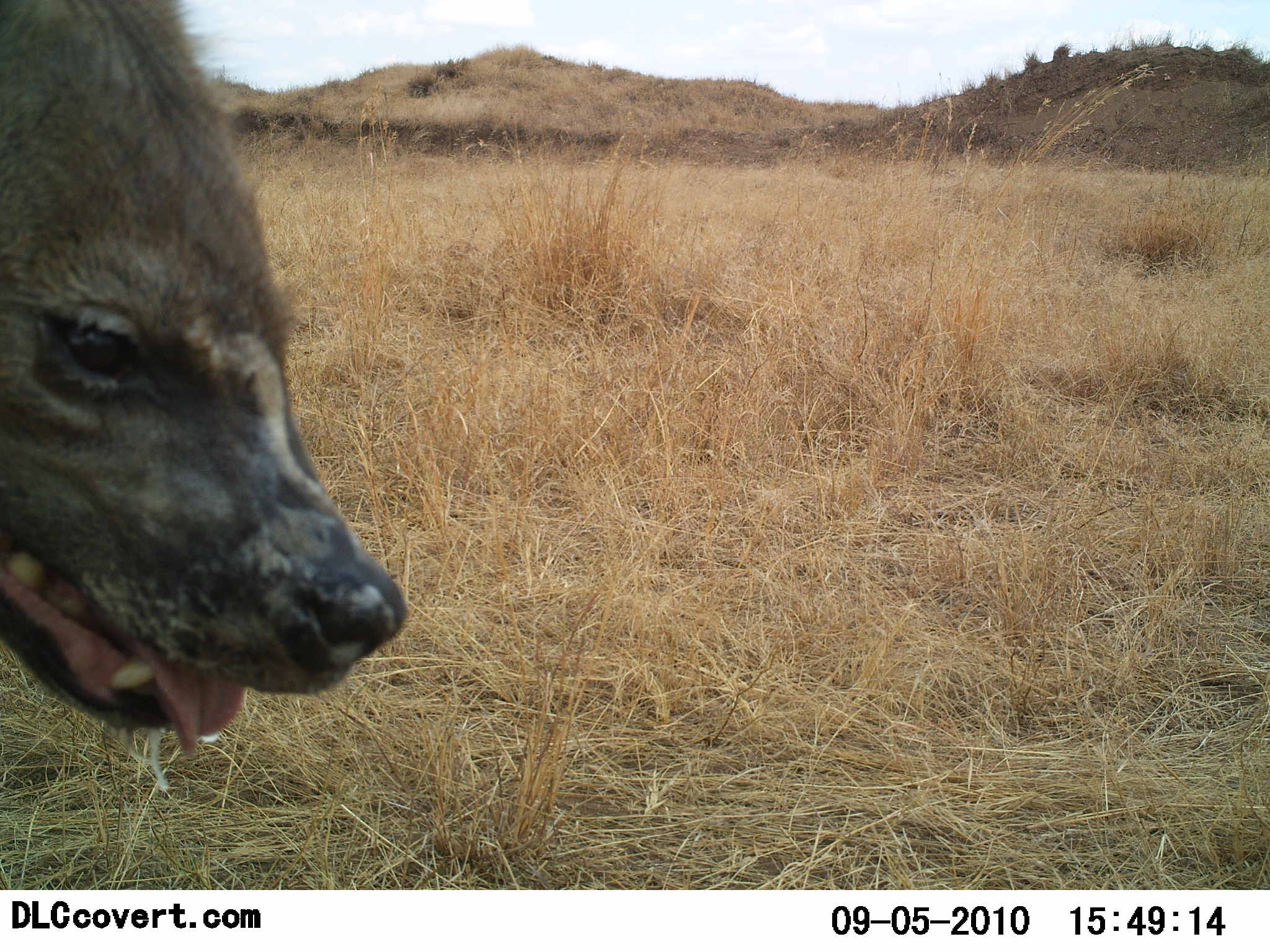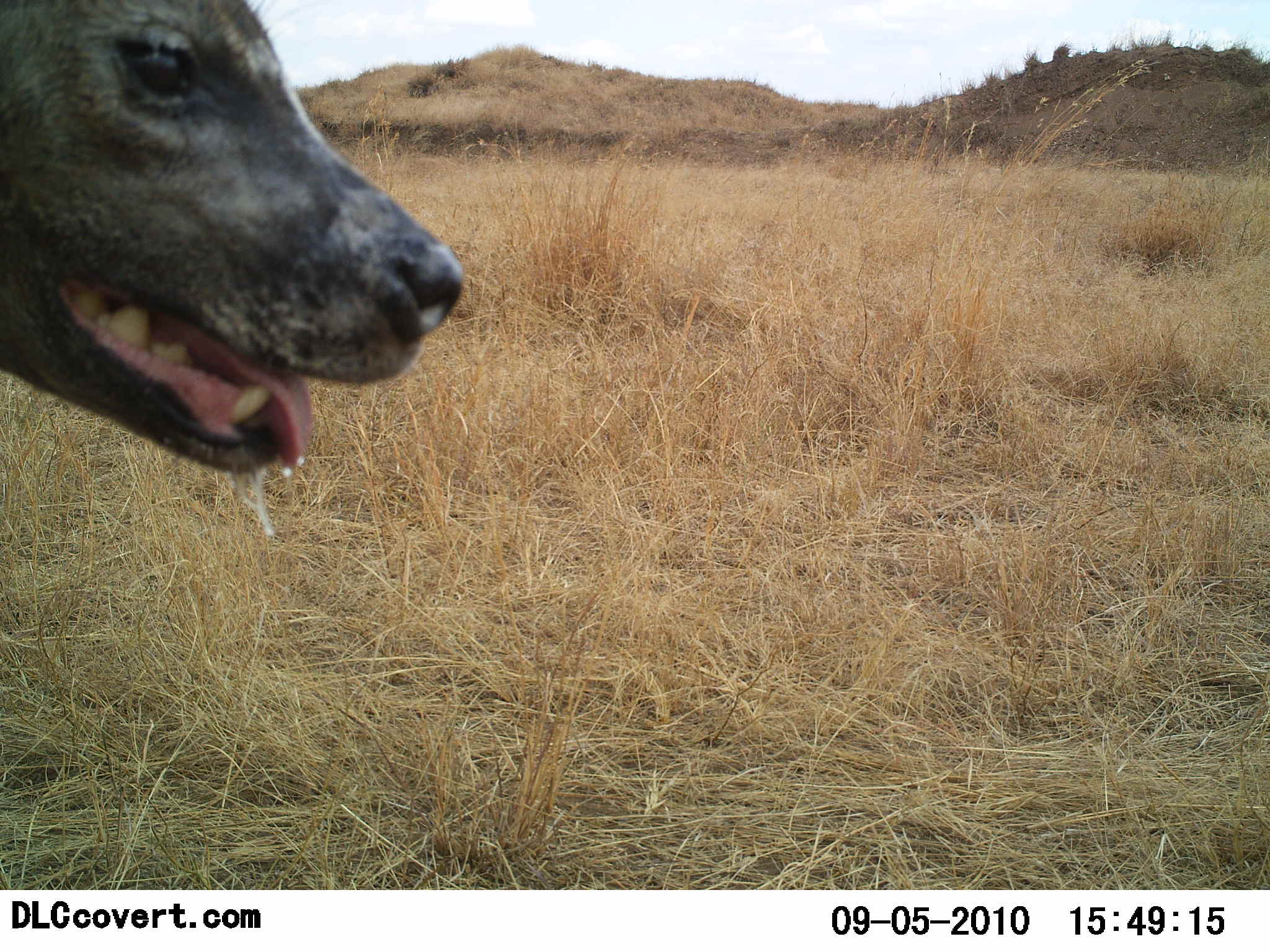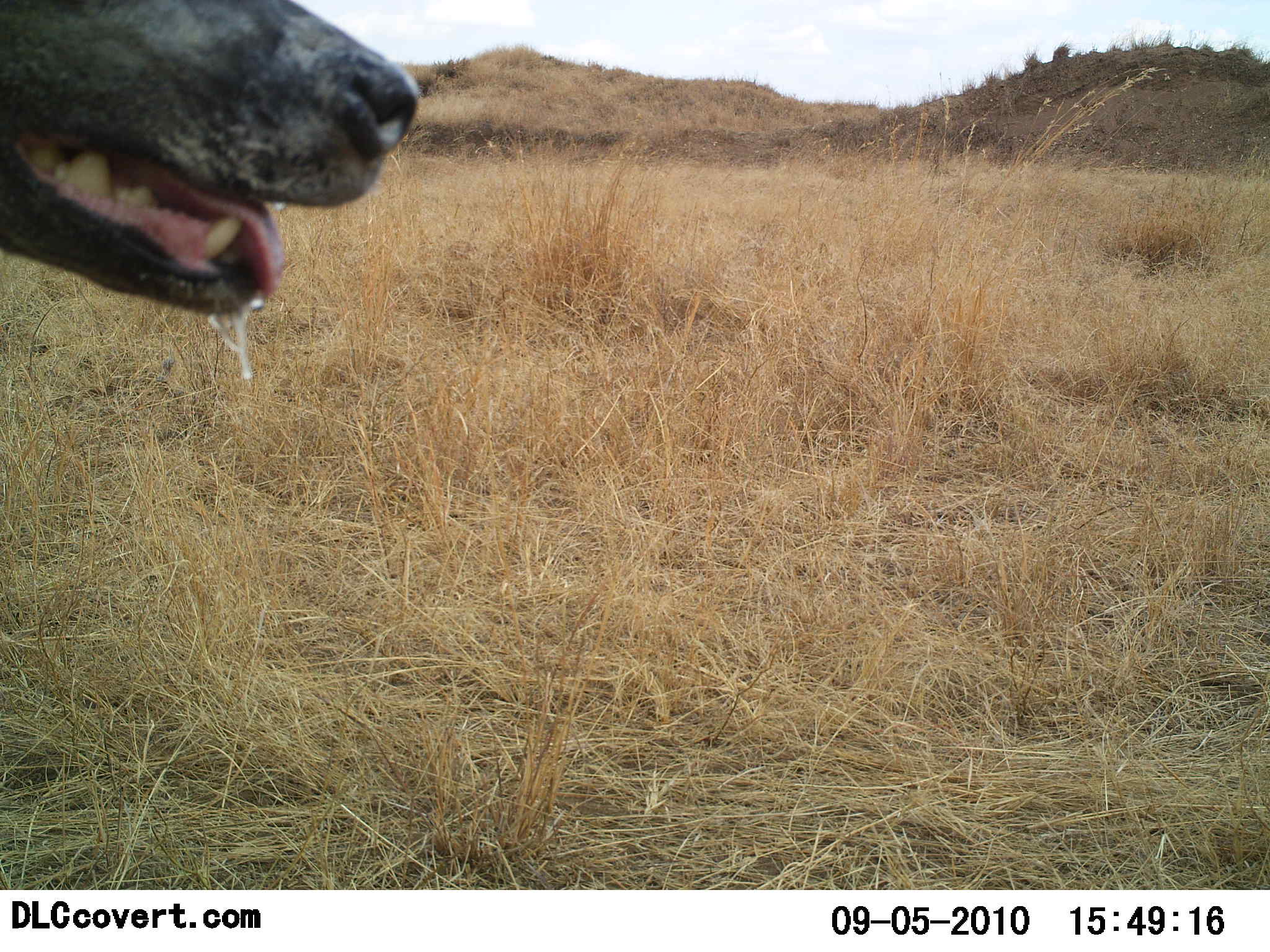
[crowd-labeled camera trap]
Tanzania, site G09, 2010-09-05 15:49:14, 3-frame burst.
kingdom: Animalia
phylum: Chordata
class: Mammalia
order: Carnivora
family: Hyaenidae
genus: Crocuta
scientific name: Crocuta crocuta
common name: spotted hyena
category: hyenaspotted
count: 1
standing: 75%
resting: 8%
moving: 17%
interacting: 8%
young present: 0%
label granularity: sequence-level